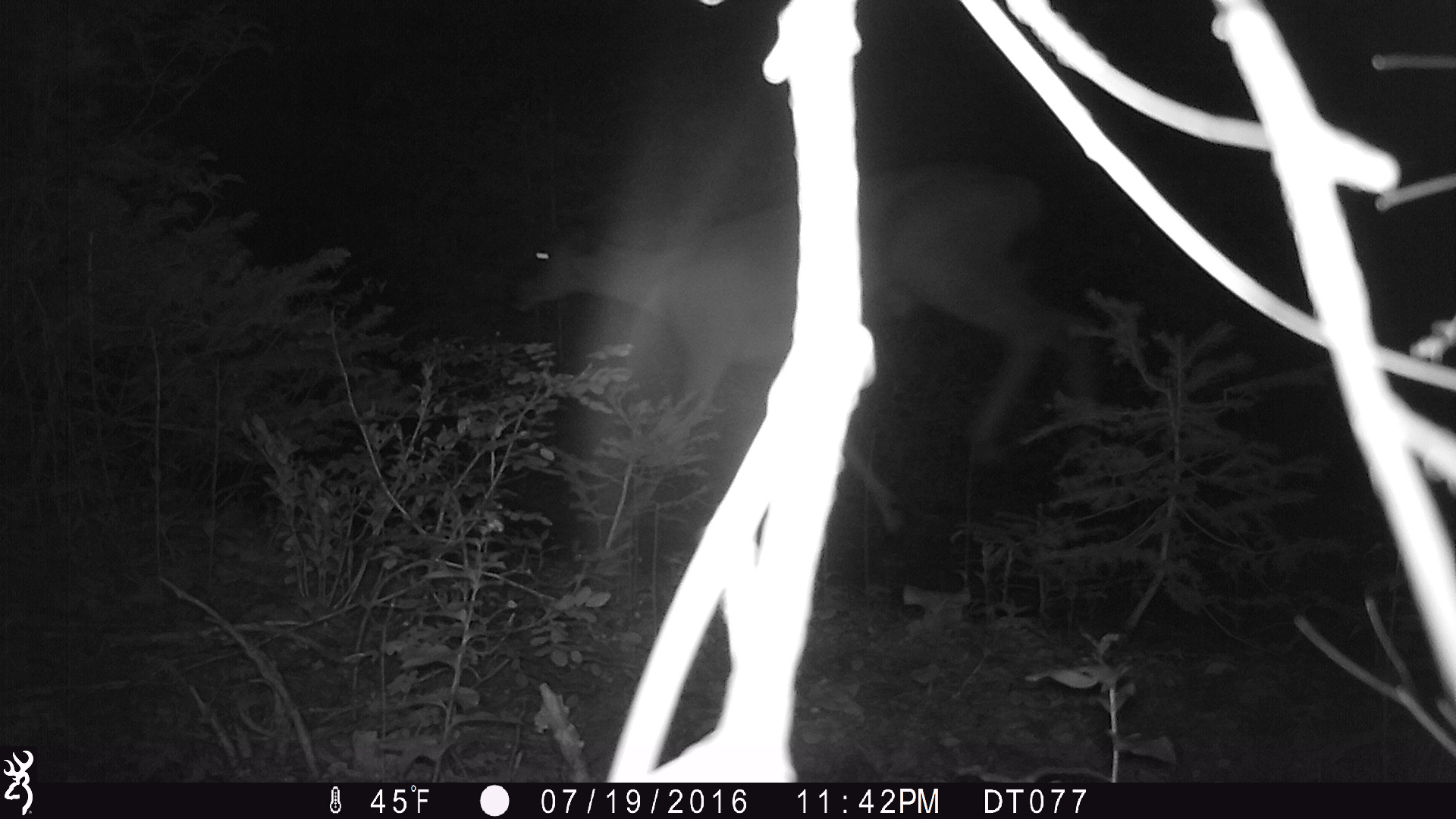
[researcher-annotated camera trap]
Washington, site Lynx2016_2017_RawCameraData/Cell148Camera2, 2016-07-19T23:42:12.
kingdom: Animalia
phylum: Chordata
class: Mammalia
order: Artiodactyla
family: Cervidae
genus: Odocoileus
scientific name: Odocoileus hemionus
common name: mule deer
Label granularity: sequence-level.